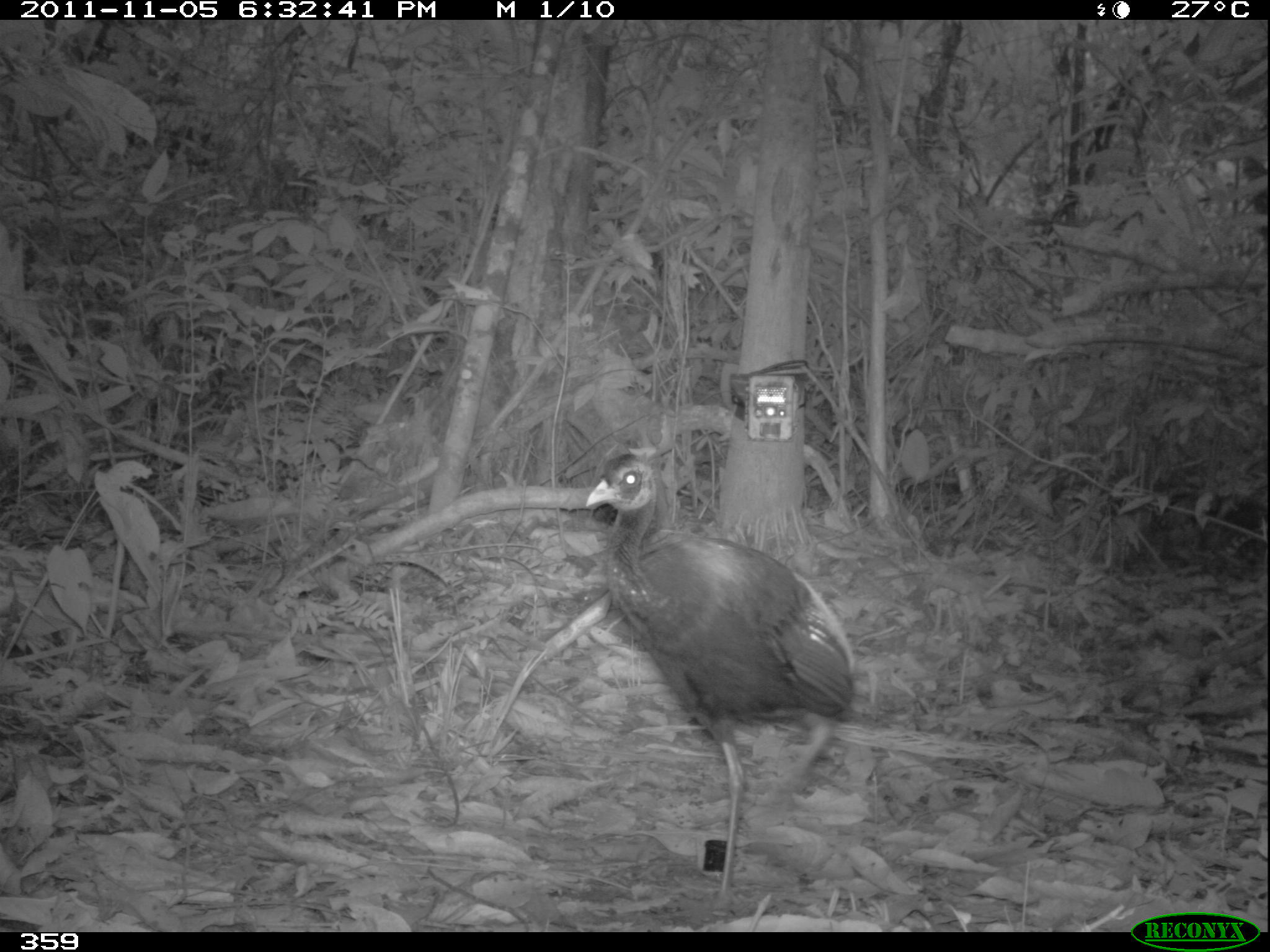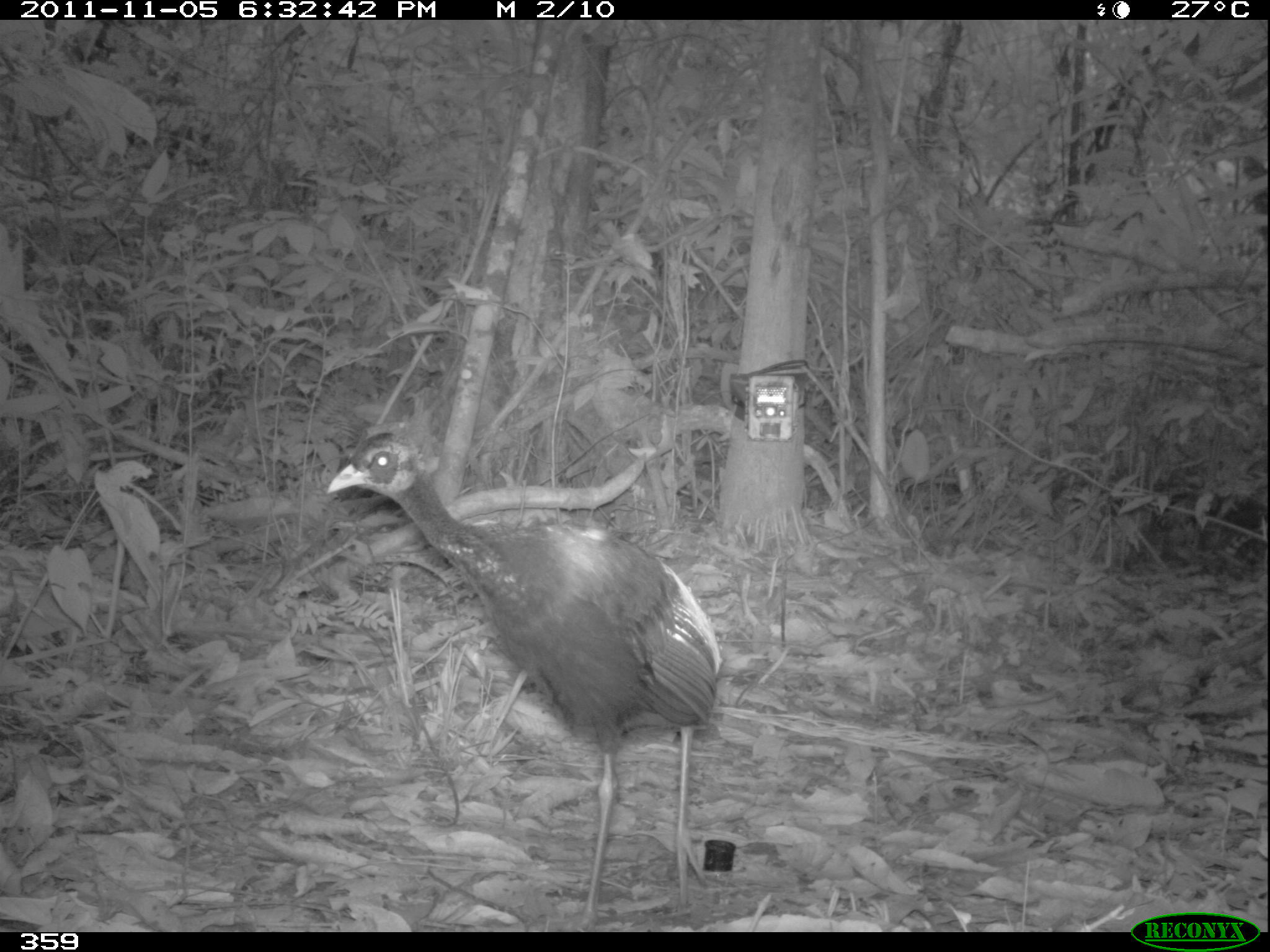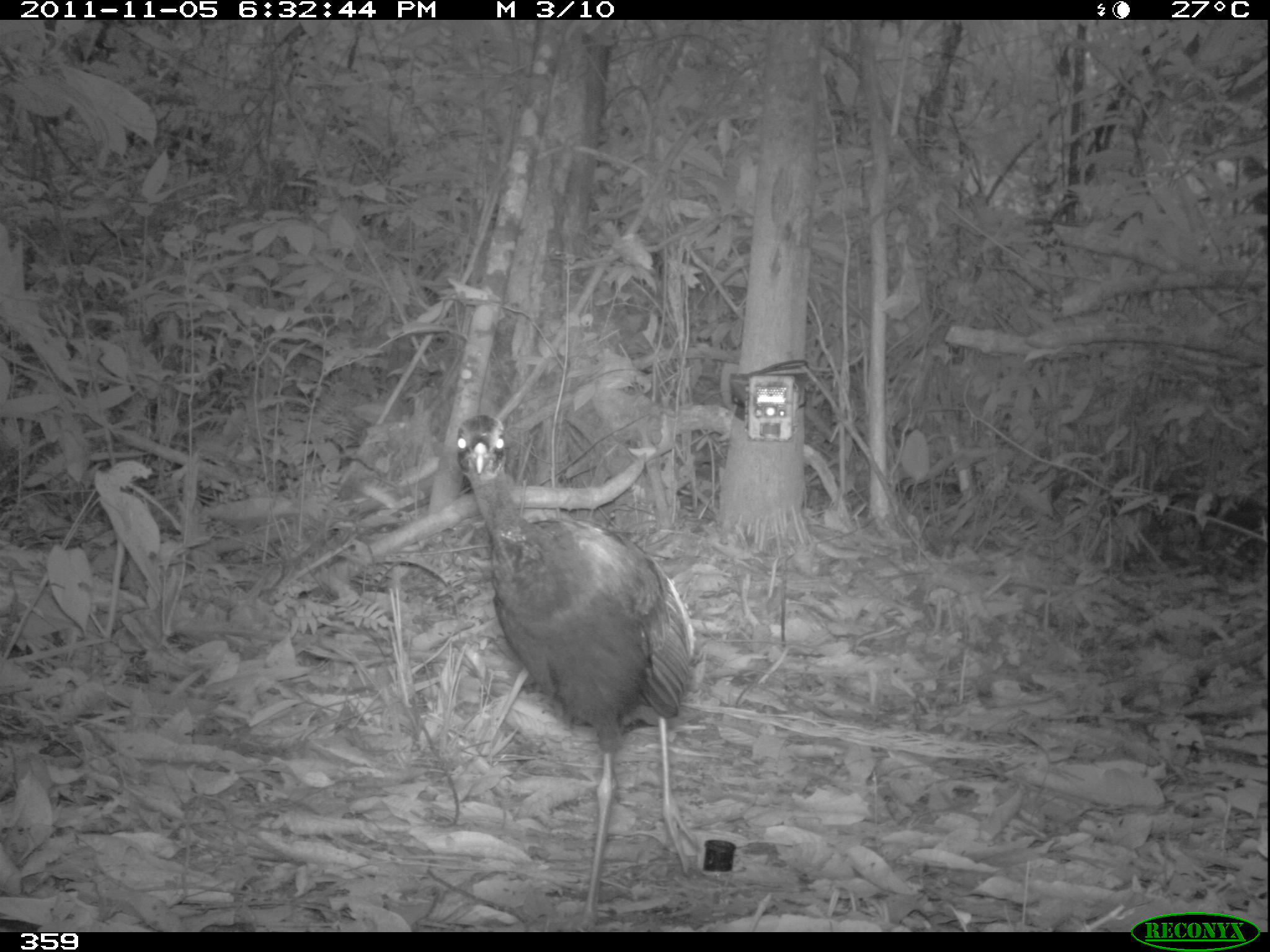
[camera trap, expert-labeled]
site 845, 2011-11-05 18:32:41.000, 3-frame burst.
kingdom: Animalia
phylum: Chordata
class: Aves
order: Gruiformes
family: Psophiidae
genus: Psophia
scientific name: Psophia leucoptera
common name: pale-winged trumpeter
Psophia leucoptera (pale-winged trumpeter).